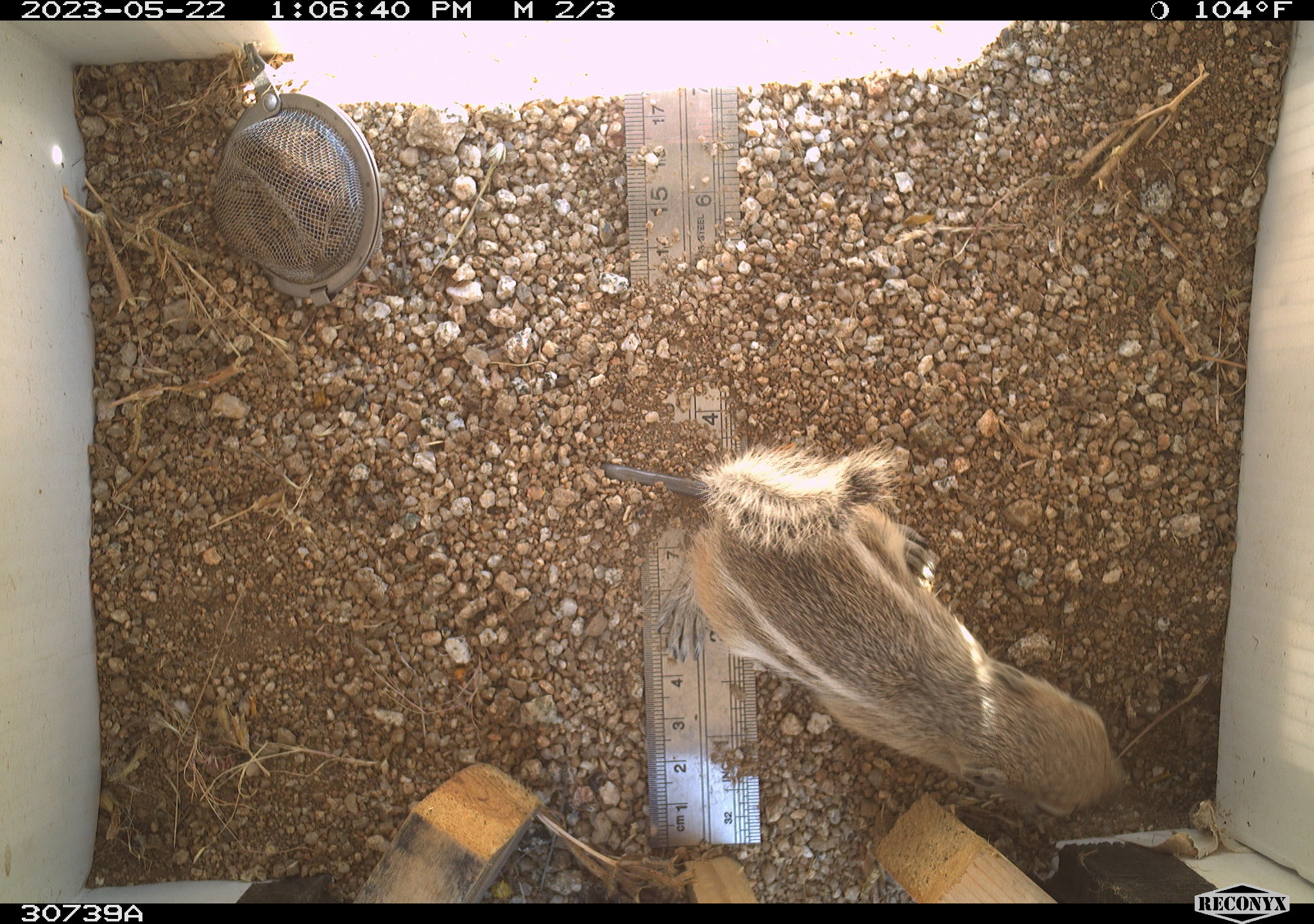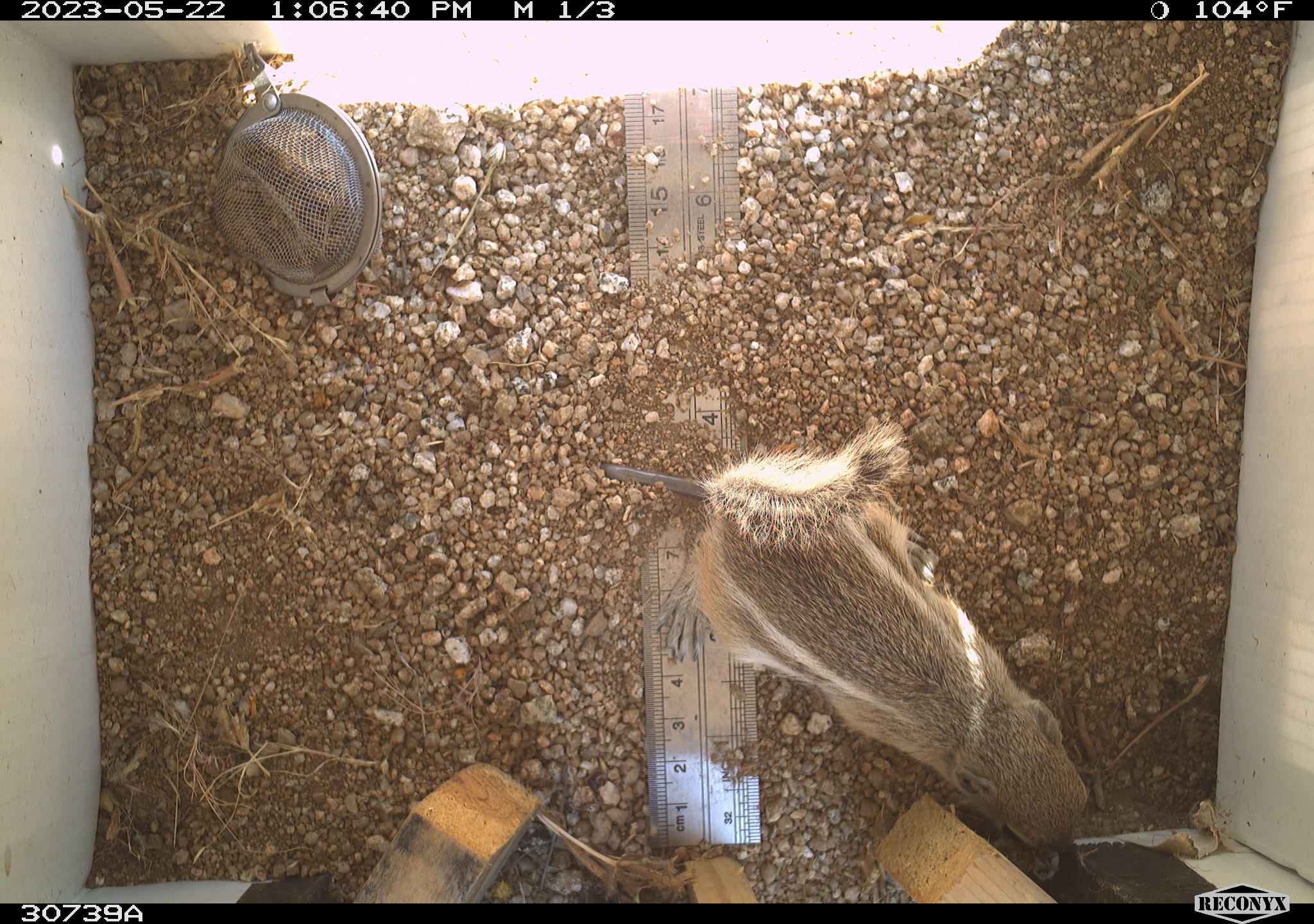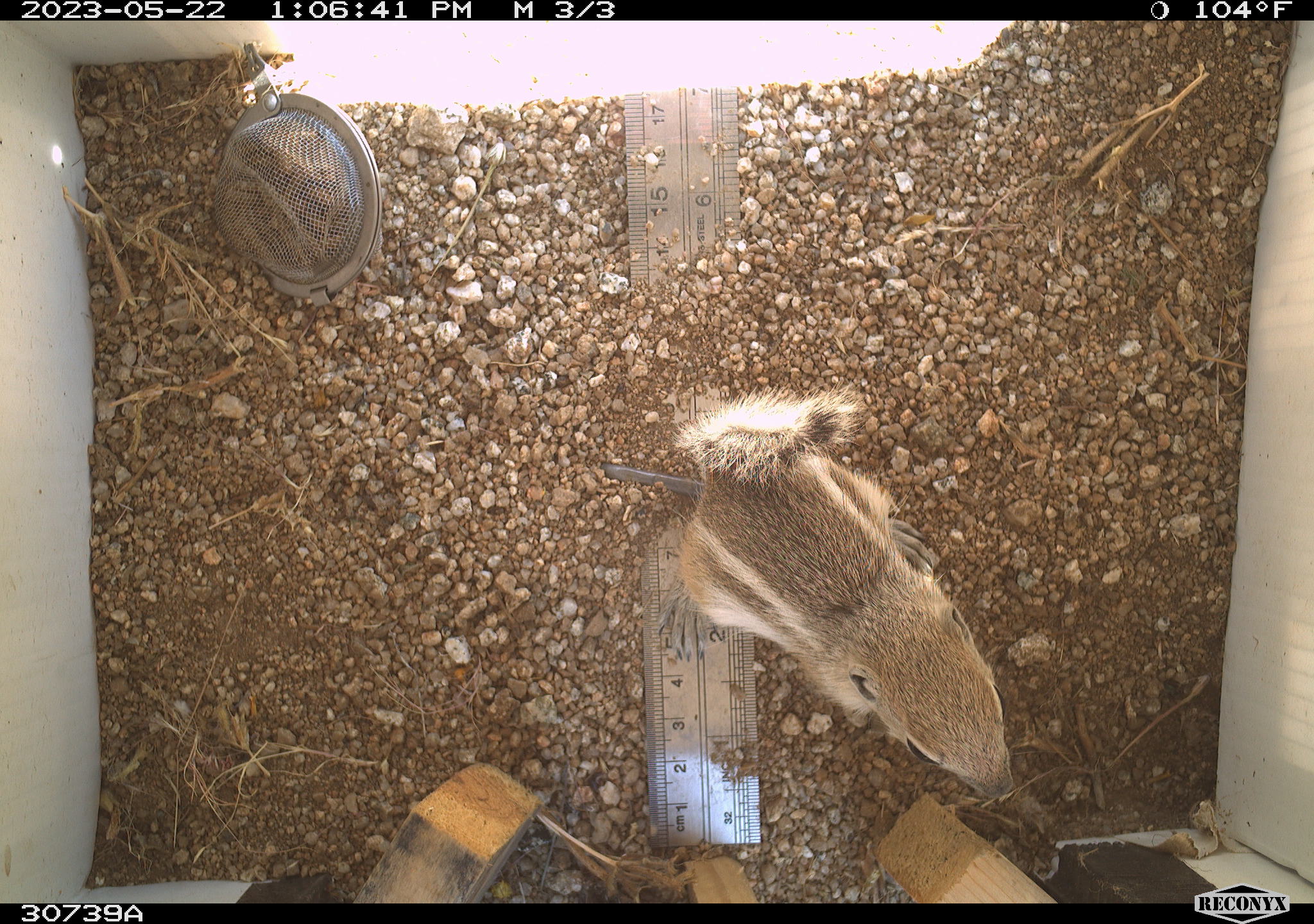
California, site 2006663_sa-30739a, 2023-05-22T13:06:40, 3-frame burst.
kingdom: Animalia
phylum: Chordata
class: Mammalia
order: Rodentia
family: Sciuridae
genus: Ammospermophilus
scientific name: Ammospermophilus leucurus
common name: white-tailed antelope squirrel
White-tailed antelope squirrel (Ammospermophilus leucurus).